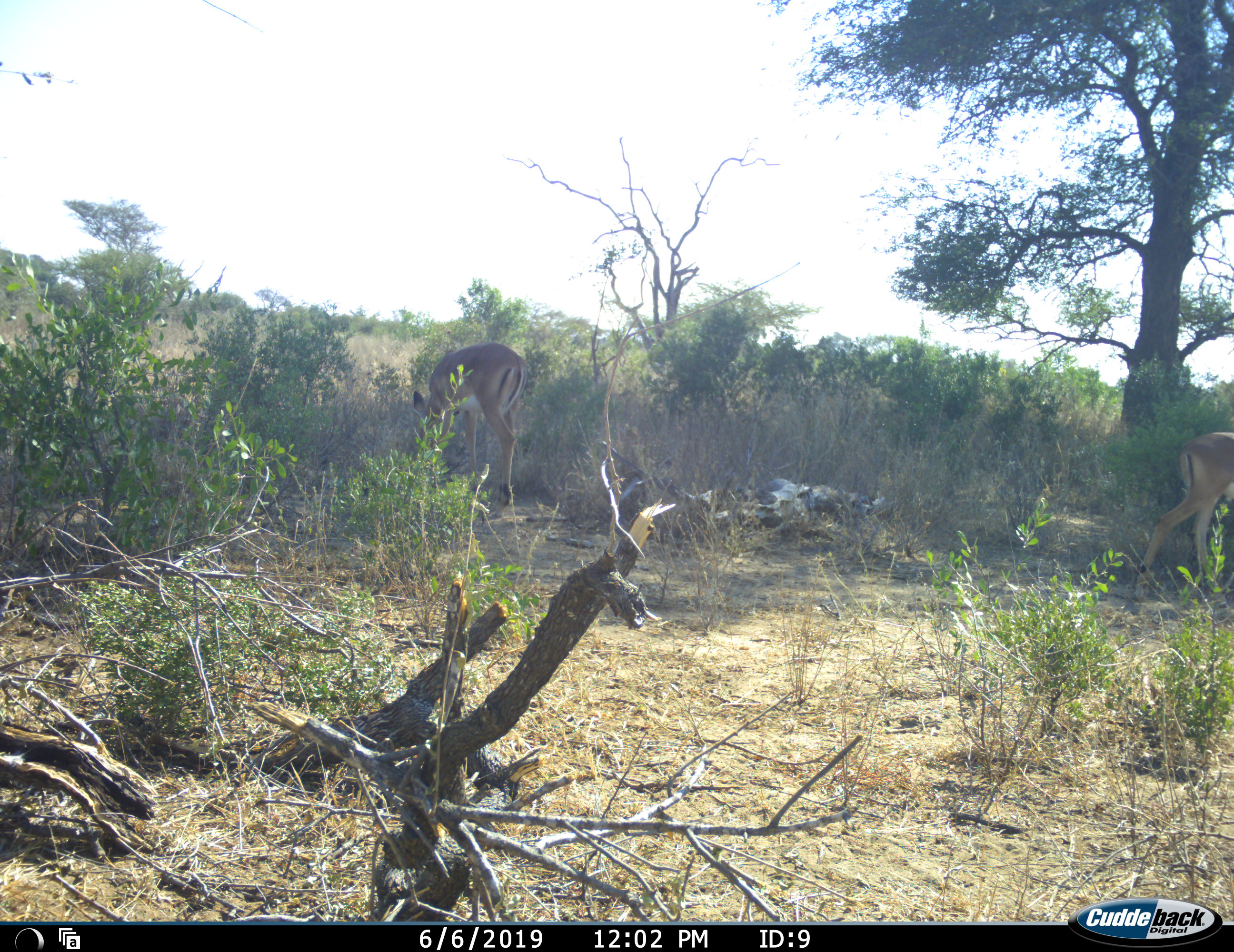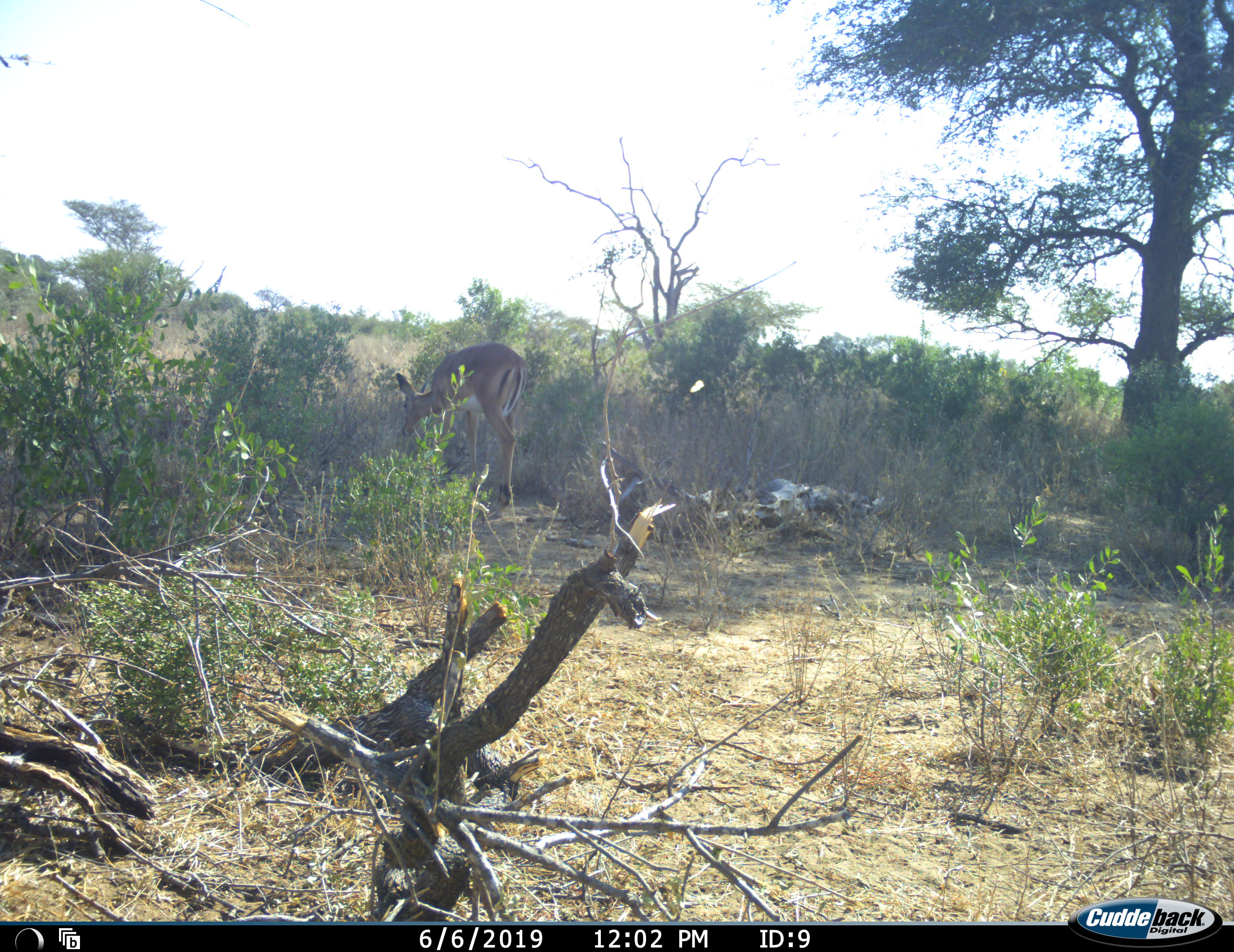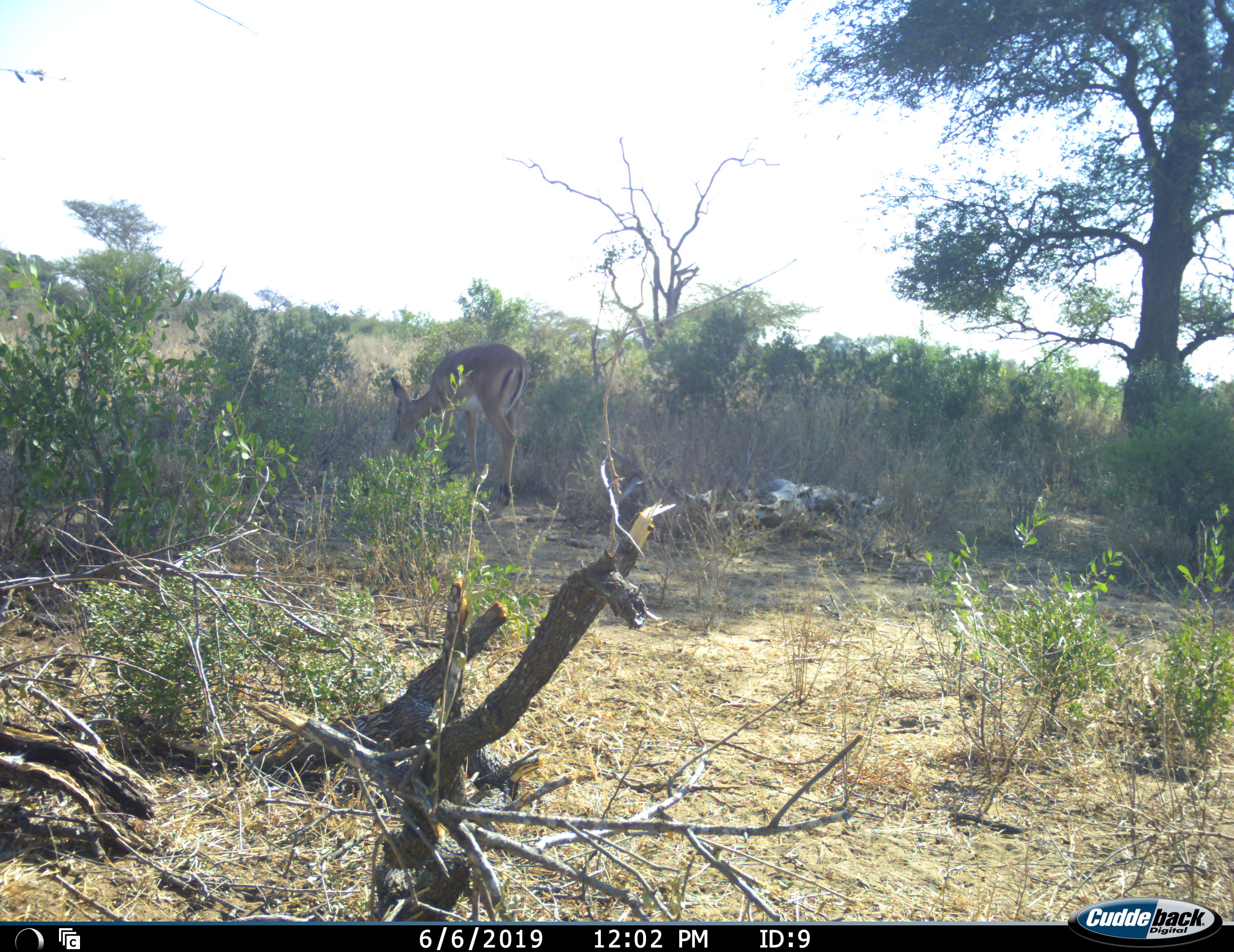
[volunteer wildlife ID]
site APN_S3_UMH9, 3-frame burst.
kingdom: Animalia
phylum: Chordata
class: Mammalia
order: Artiodactyla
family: Bovidae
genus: Aepyceros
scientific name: Aepyceros melampus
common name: impala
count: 2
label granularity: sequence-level